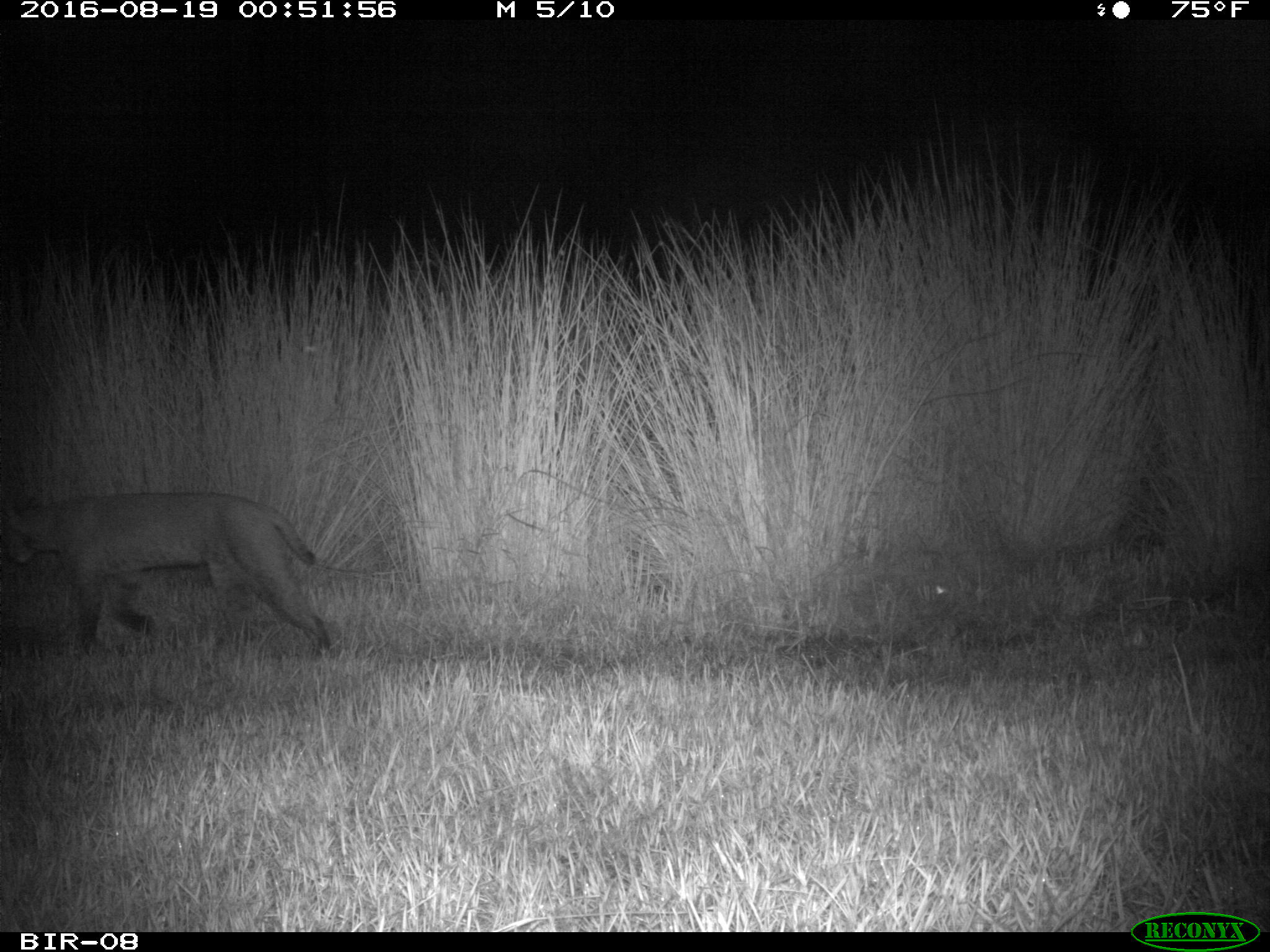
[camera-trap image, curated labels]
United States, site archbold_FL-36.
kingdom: Animalia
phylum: Chordata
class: Mammalia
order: Carnivora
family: Felidae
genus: Lynx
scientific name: Lynx rufus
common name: bobcat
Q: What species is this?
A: Lynx rufus (bobcat).